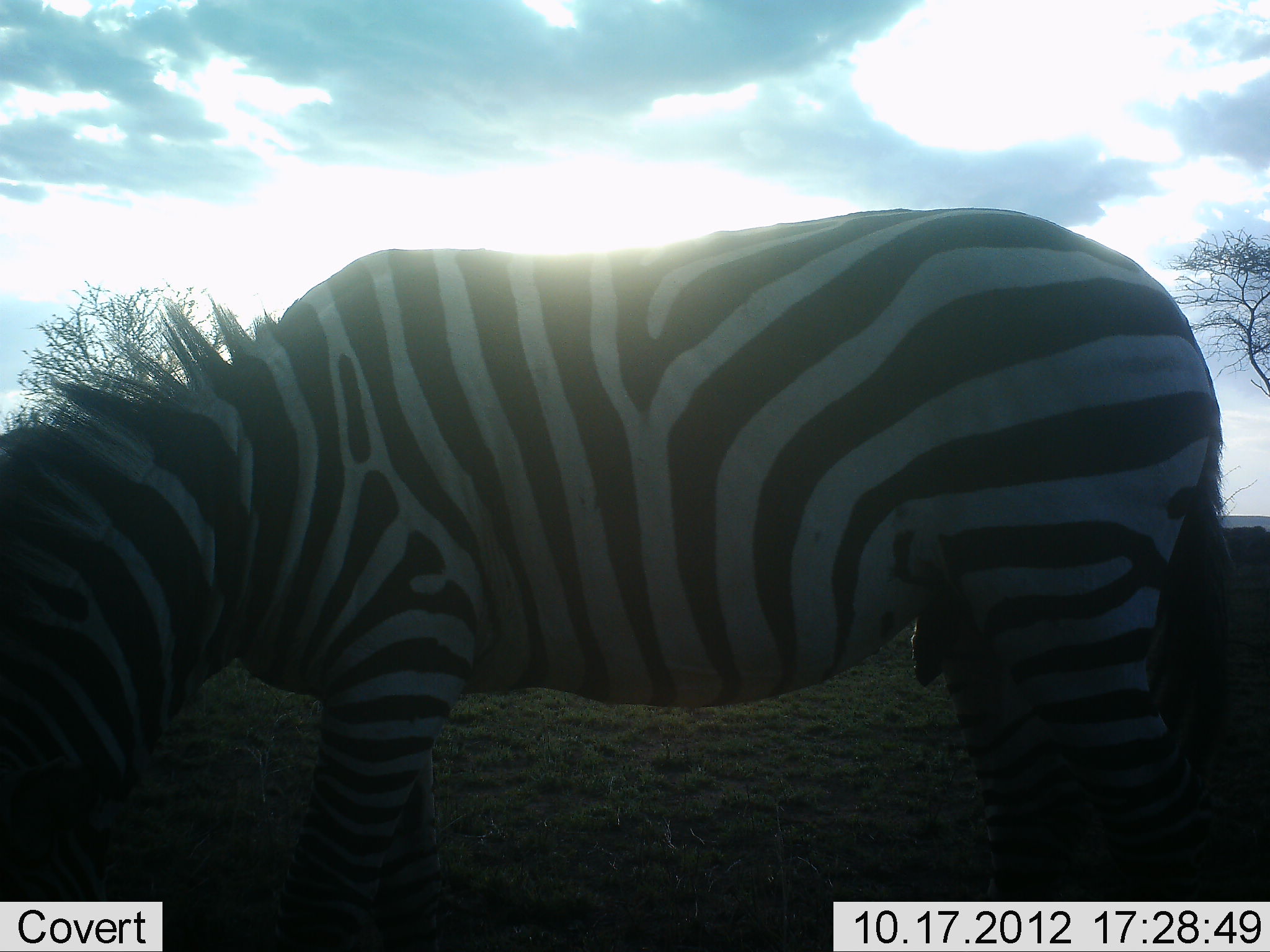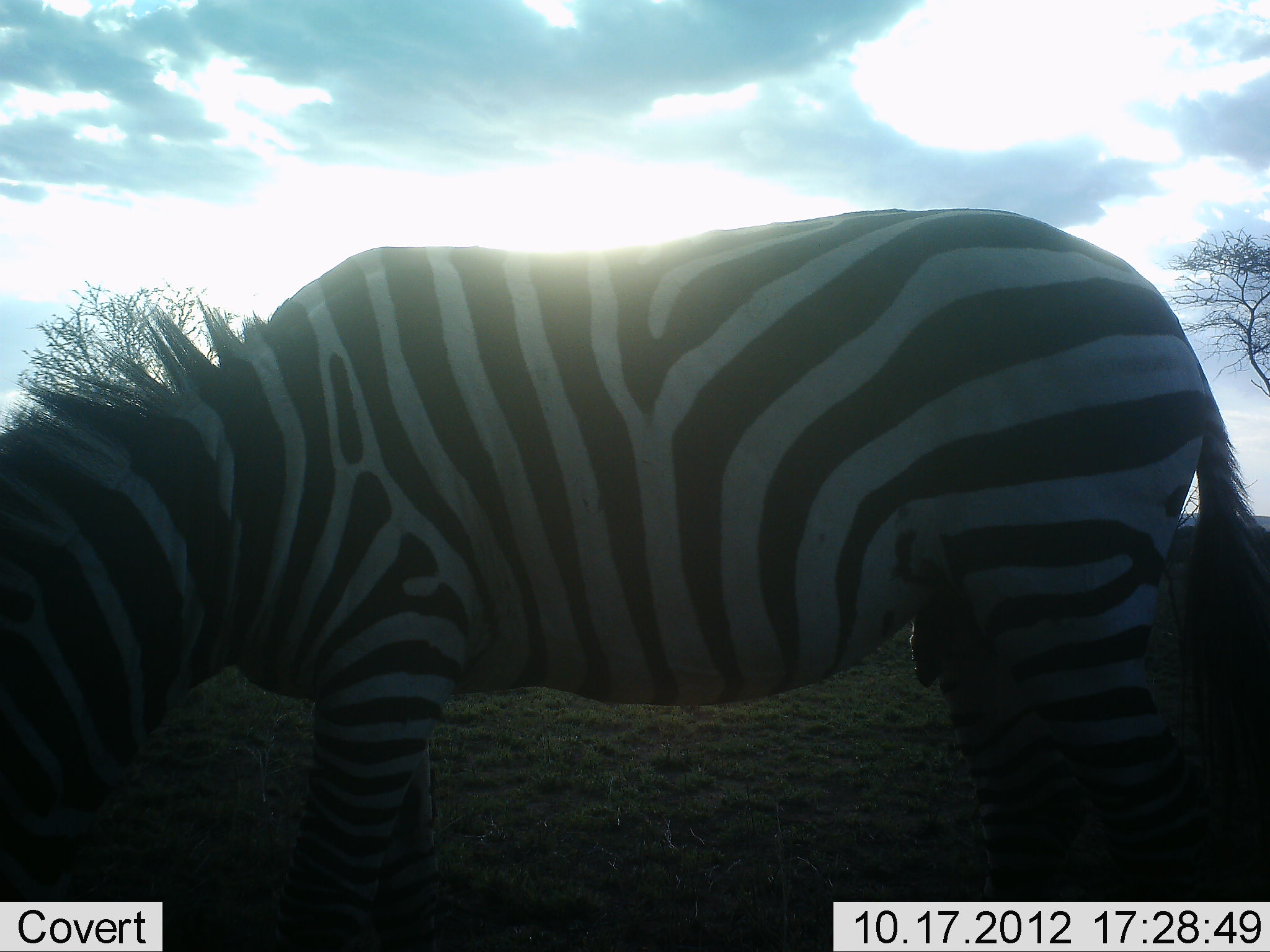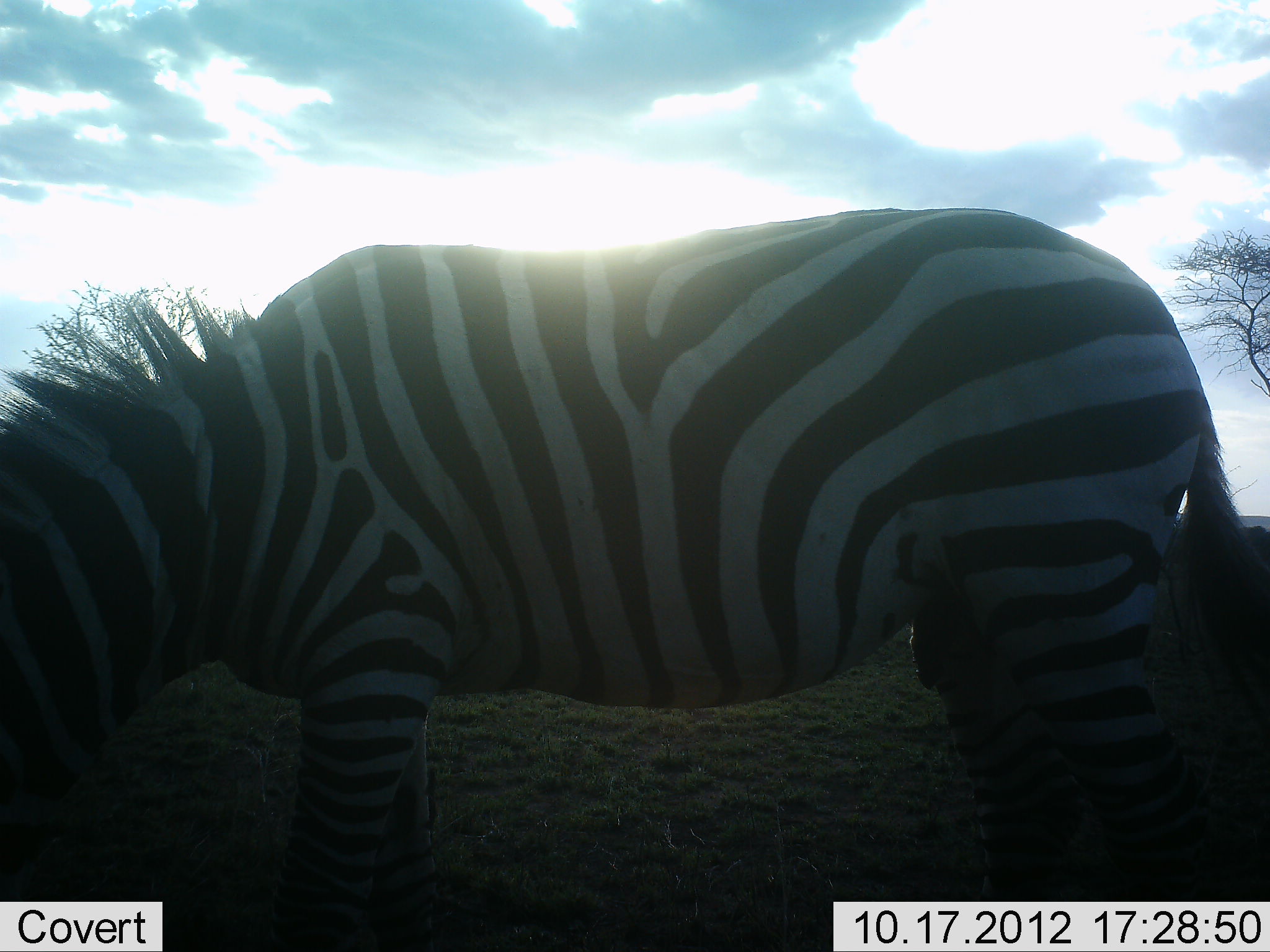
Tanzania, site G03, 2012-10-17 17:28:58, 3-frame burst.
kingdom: Animalia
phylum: Chordata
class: Mammalia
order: Perissodactyla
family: Equidae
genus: Equus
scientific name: Equus quagga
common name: plains zebra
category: zebra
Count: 1.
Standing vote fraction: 40%.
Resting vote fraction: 0%.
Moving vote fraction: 0%.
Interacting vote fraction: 0%.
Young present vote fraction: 0%.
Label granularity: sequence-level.